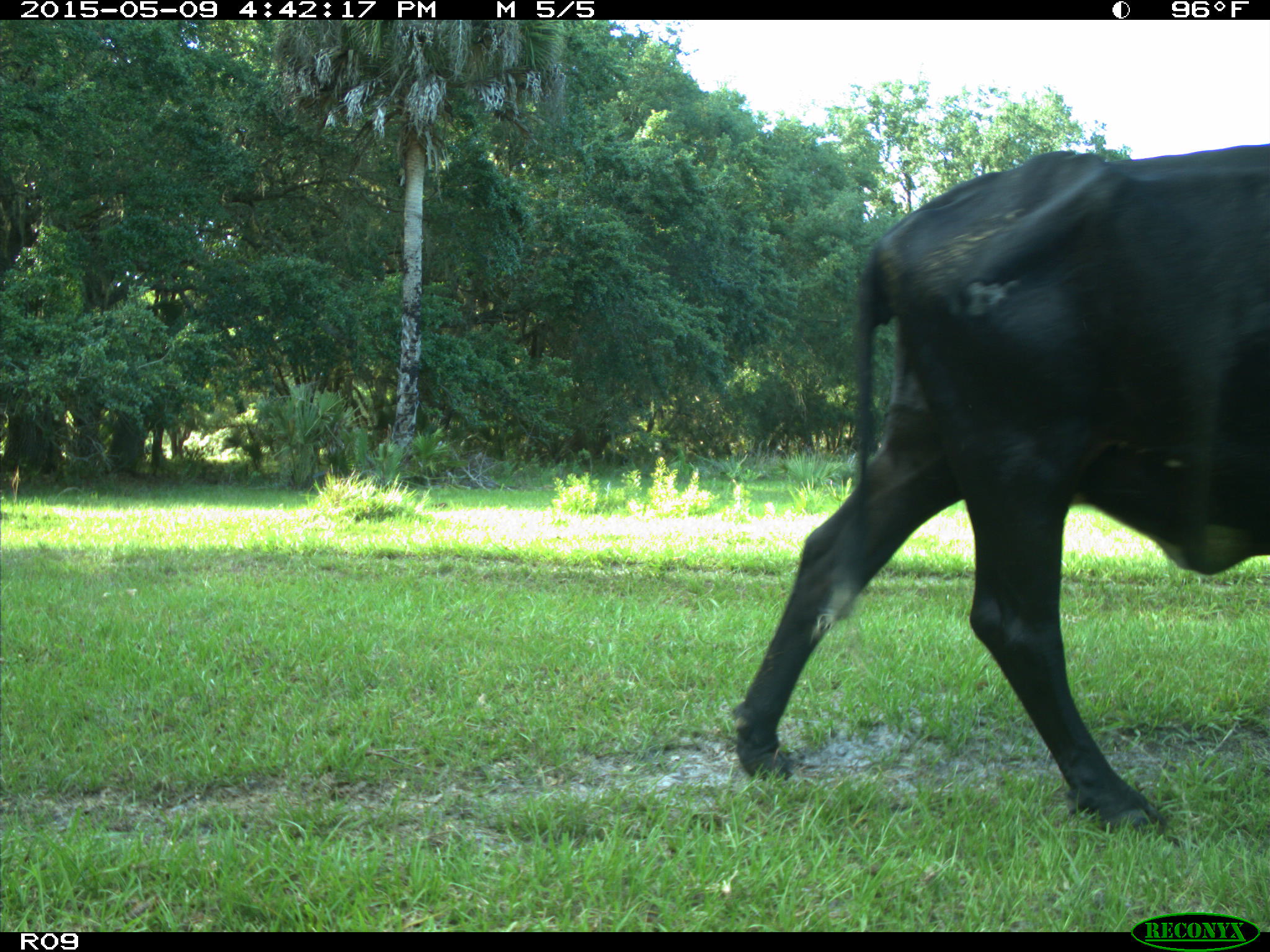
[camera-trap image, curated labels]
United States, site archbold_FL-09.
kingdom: Animalia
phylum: Chordata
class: Mammalia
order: Artiodactyla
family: Bovidae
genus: Bos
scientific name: Bos taurus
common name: domestic cow